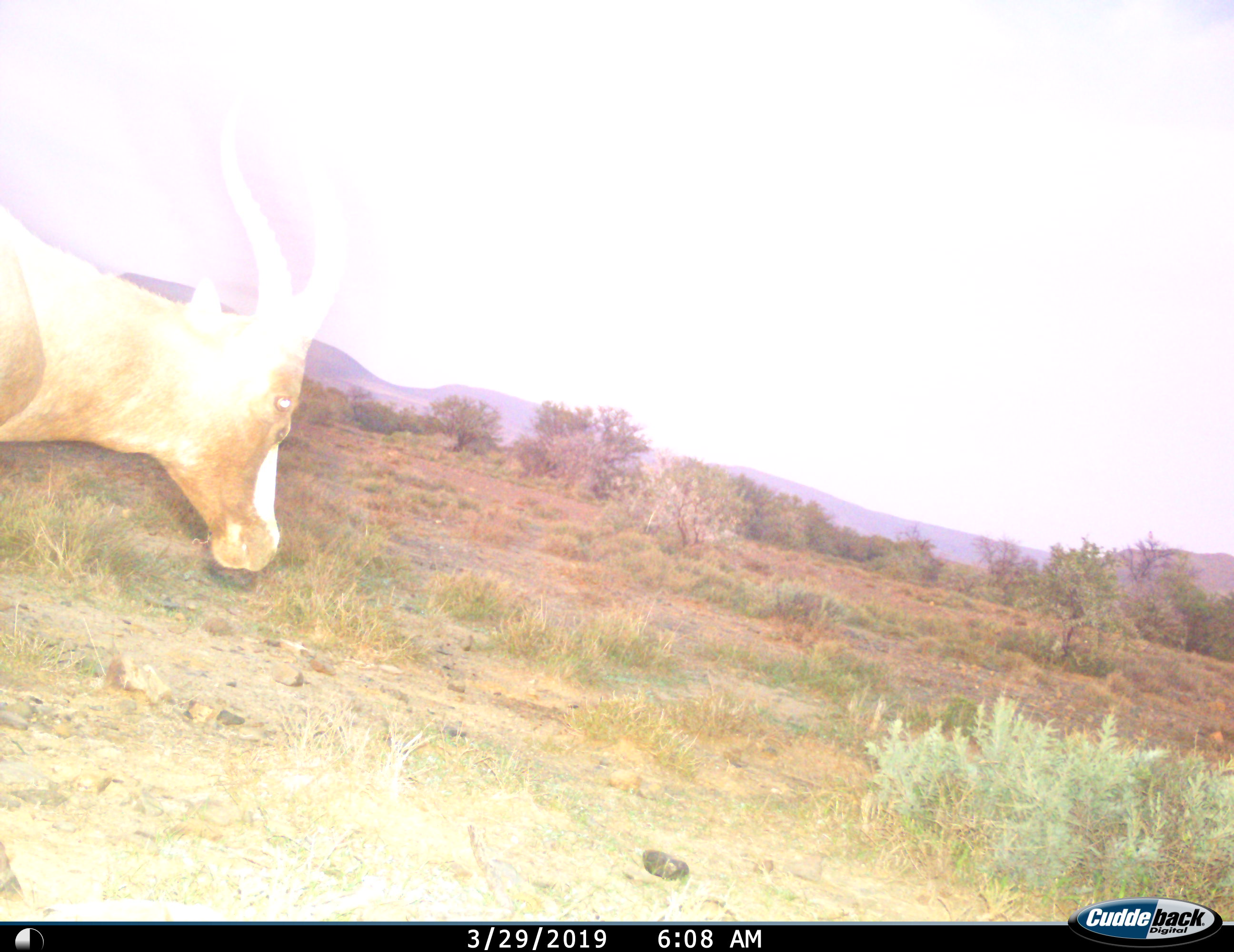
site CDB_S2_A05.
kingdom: Animalia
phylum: Chordata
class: Mammalia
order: Artiodactyla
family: Bovidae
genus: Damaliscus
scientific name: Damaliscus pygargus phillipsi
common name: blesbok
Blesbok (Damaliscus pygargus phillipsi), count 1. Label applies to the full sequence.